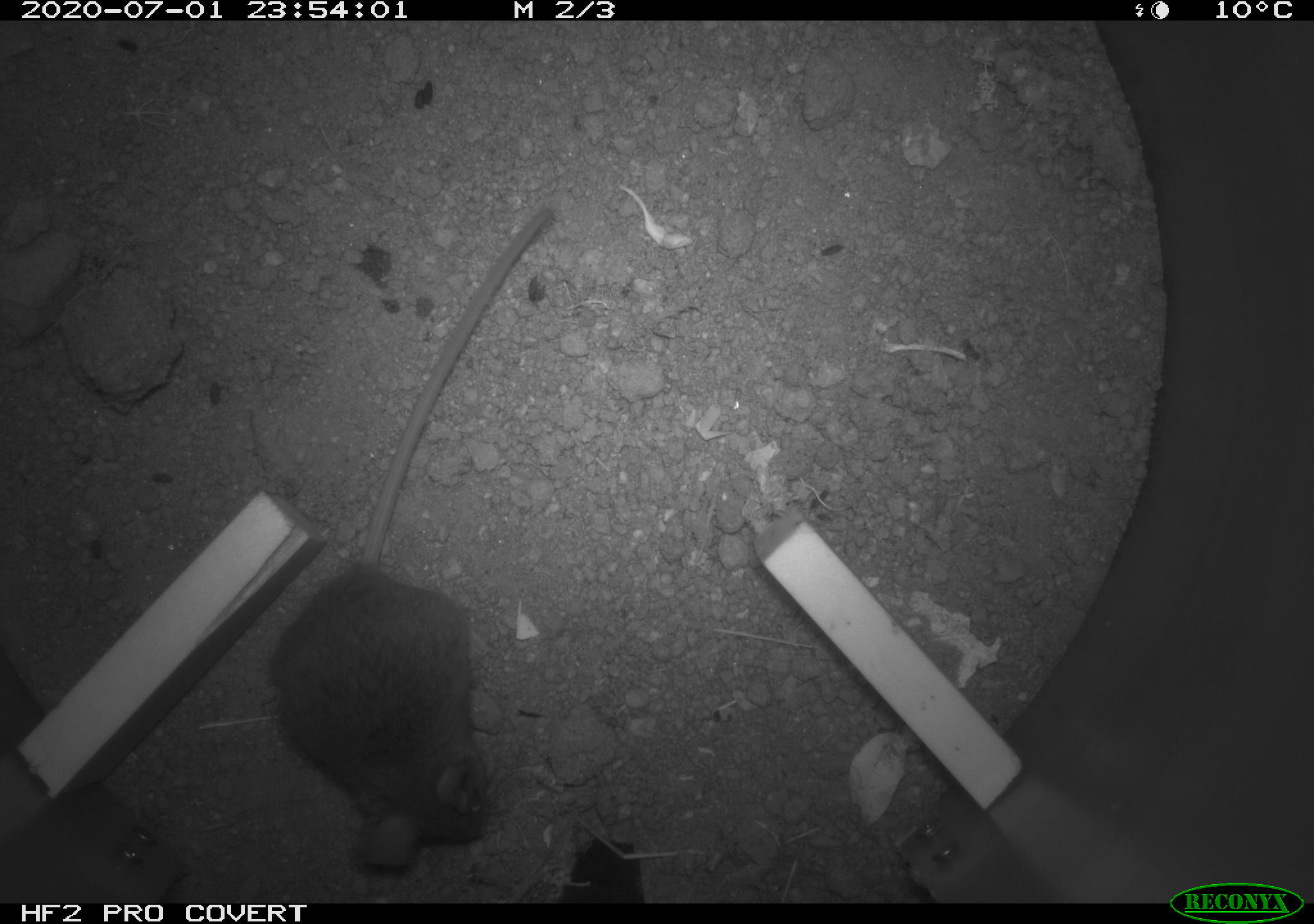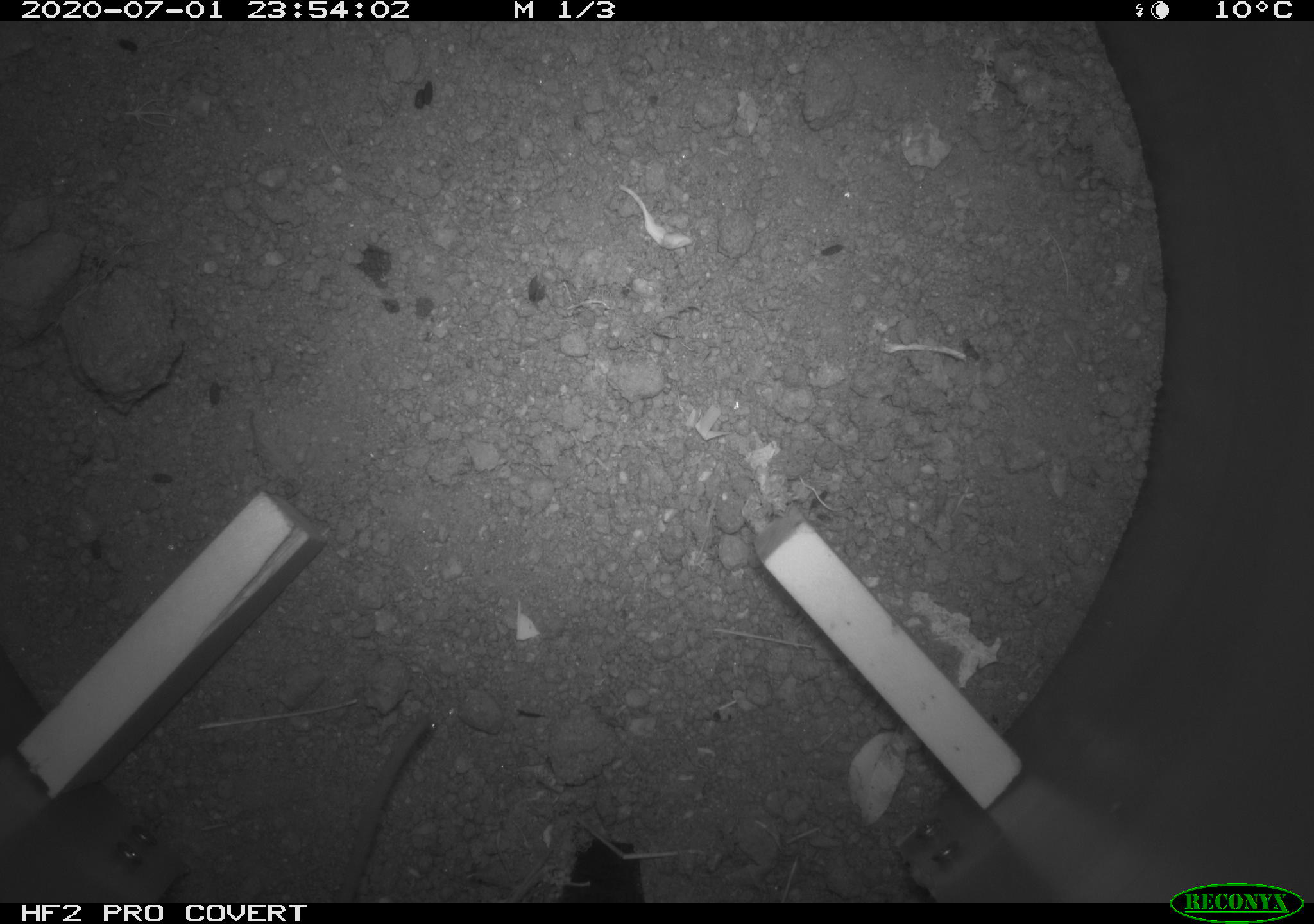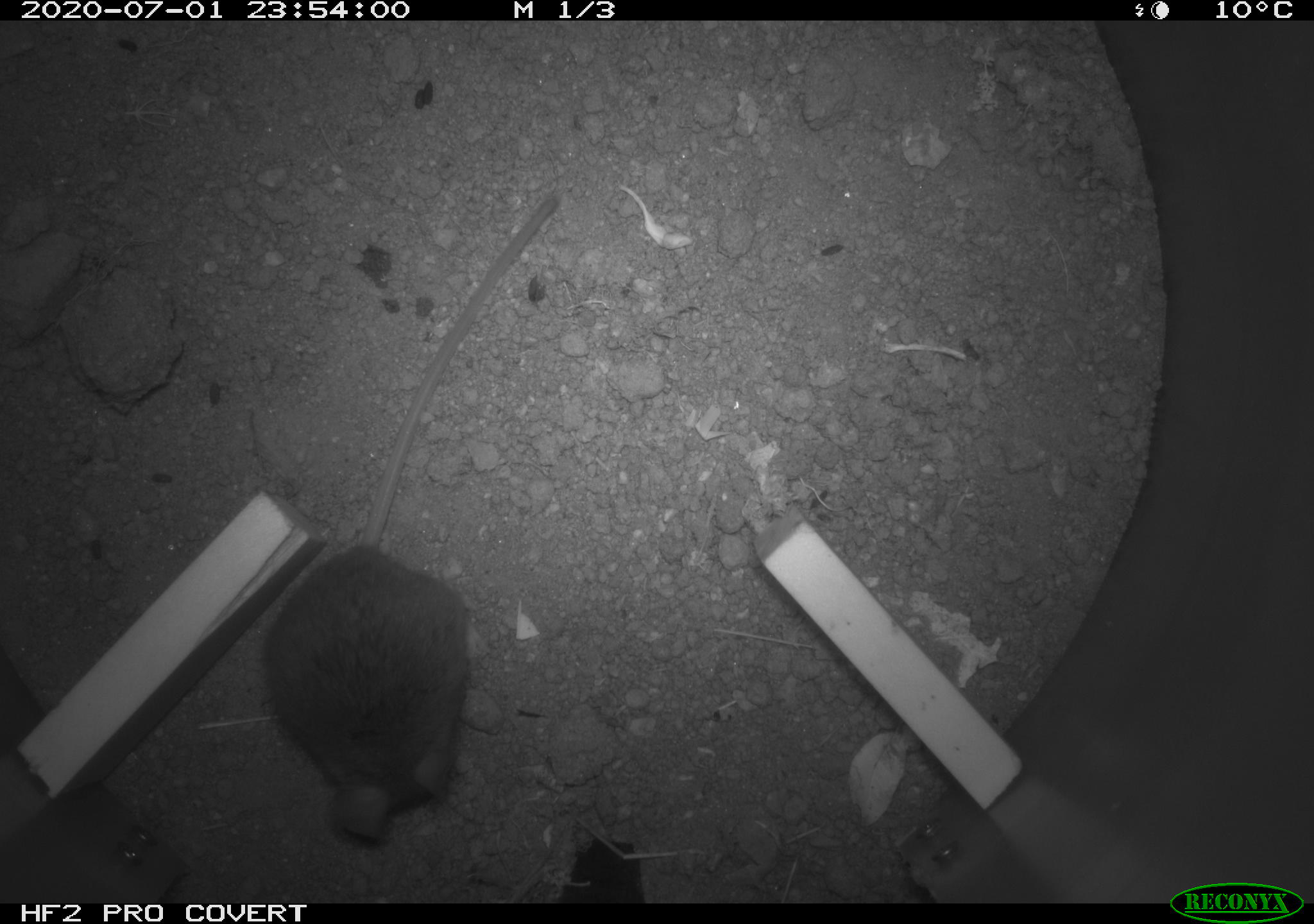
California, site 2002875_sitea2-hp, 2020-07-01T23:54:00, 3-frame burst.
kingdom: Animalia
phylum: Chordata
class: Mammalia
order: Rodentia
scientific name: Rodentia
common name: rodent